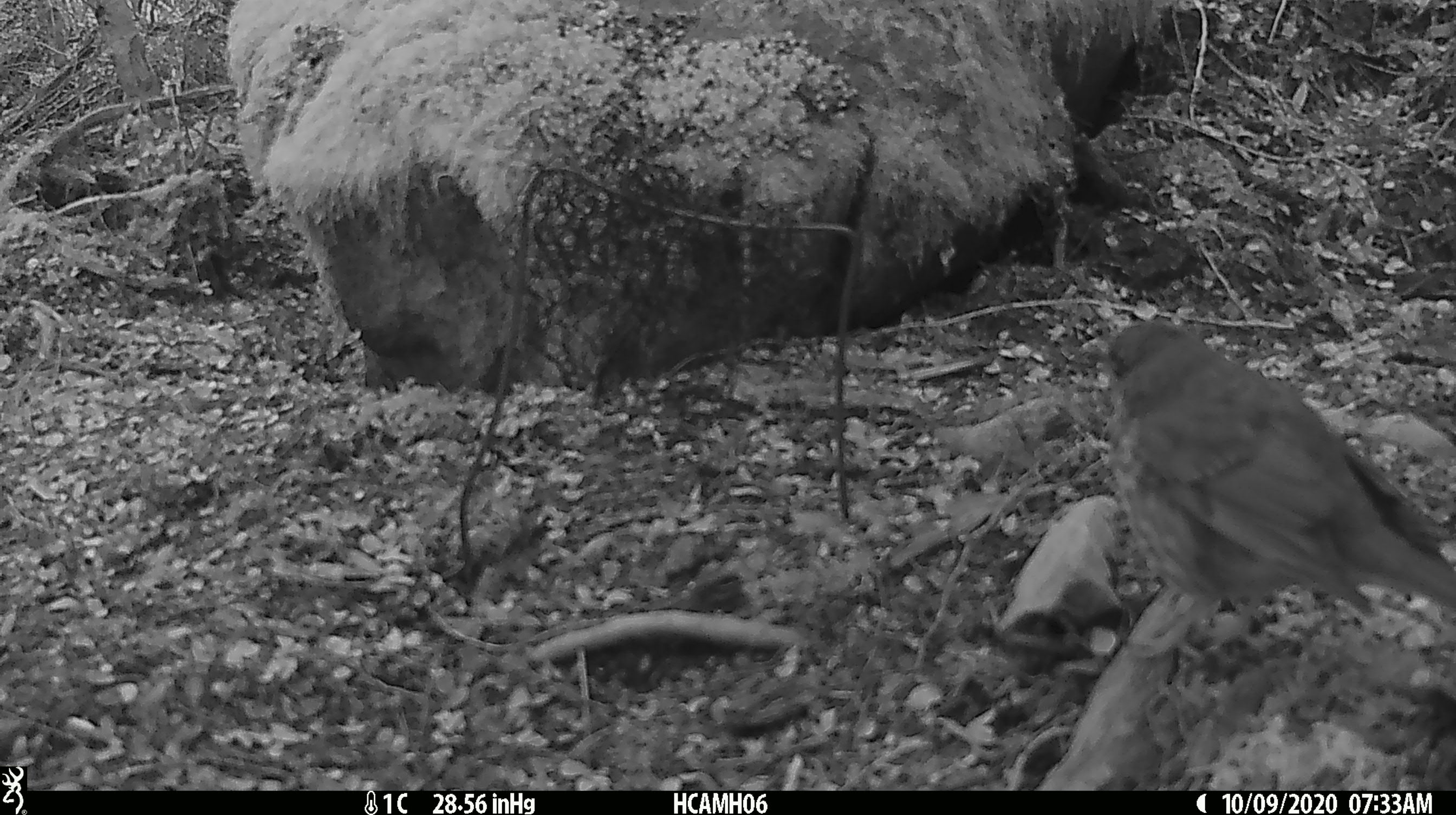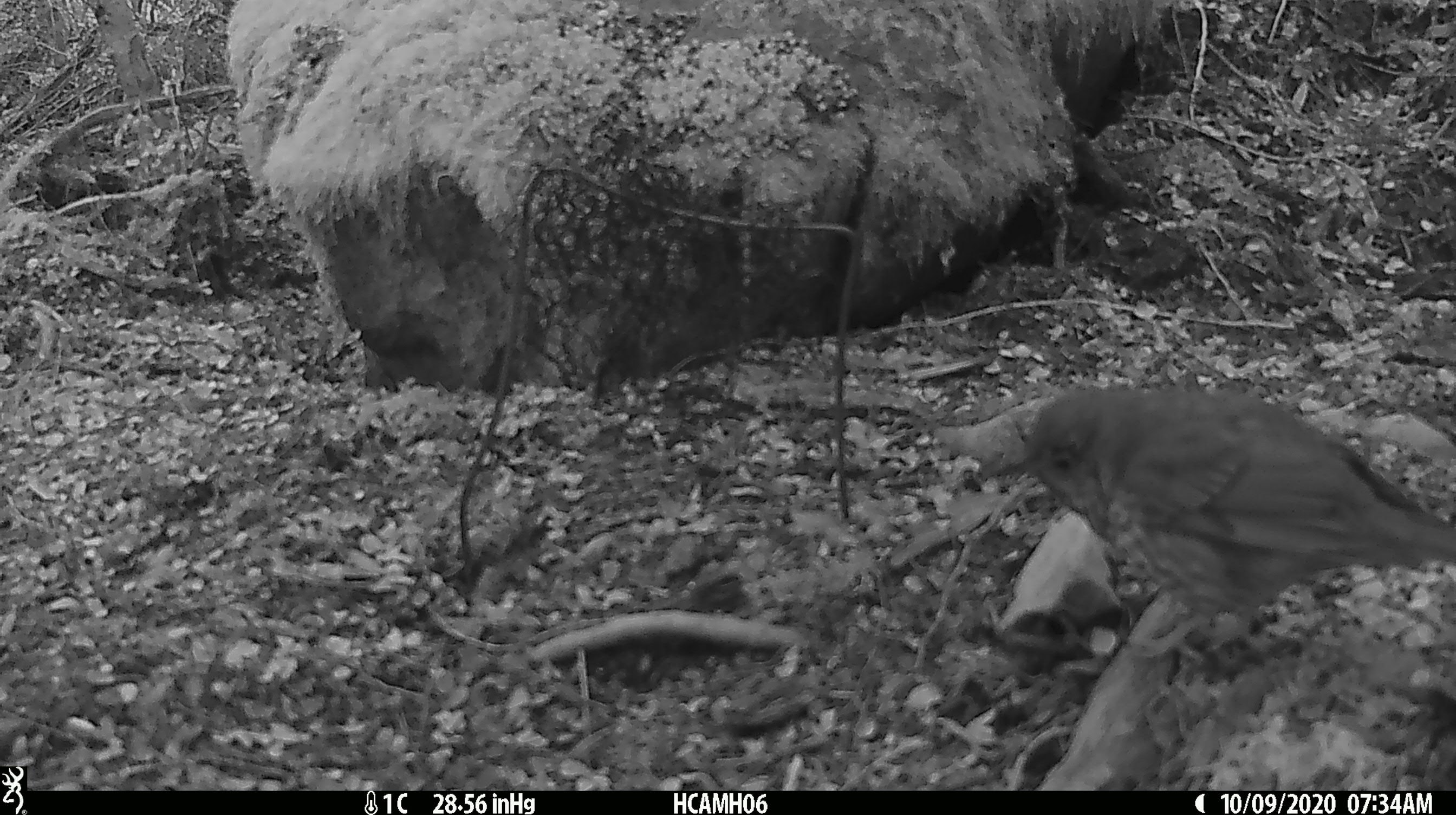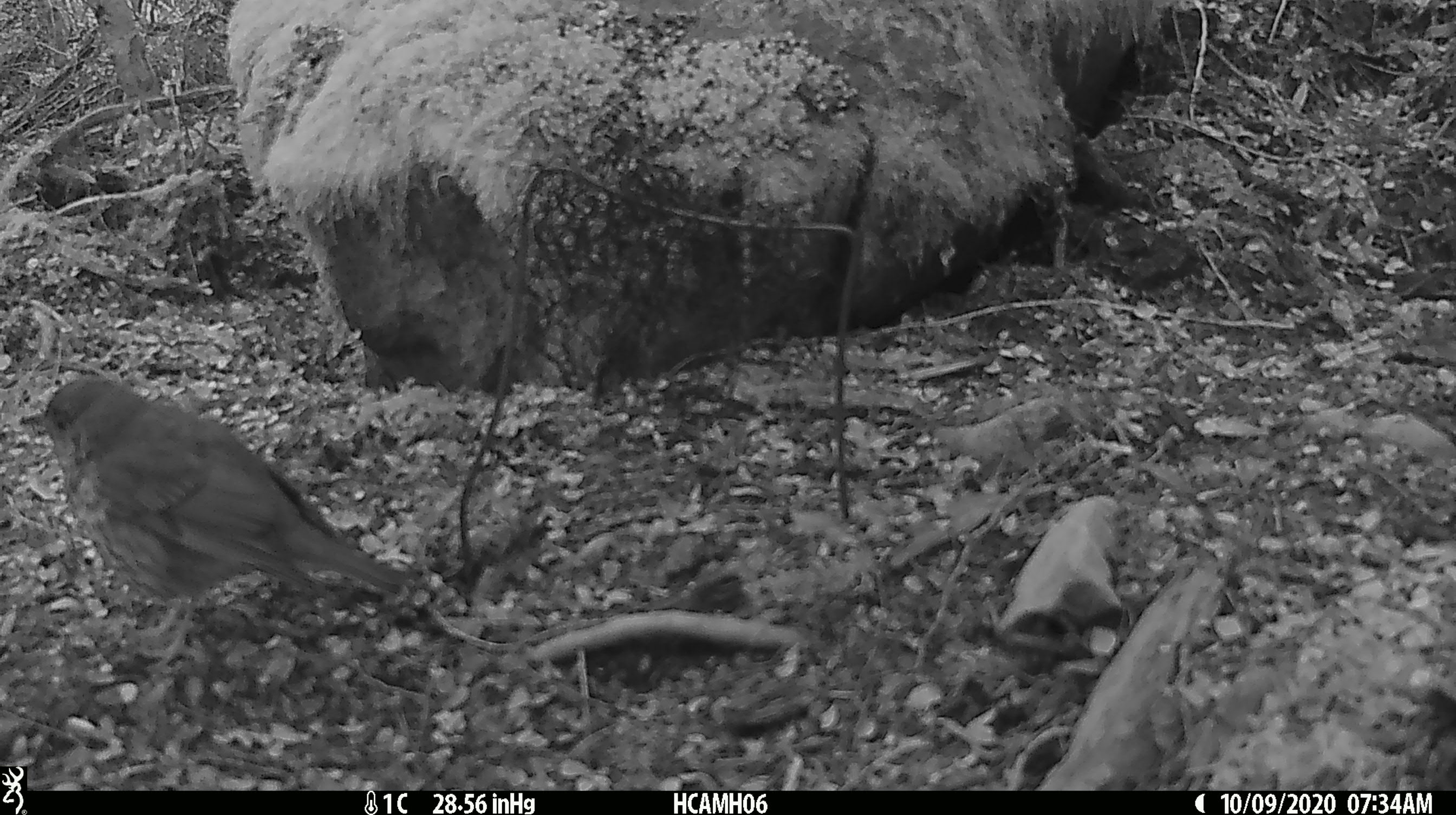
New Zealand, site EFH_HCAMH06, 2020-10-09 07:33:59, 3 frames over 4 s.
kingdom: Animalia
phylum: Chordata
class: Aves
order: Passeriformes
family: Turdidae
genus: Turdus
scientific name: Turdus philomelos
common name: song thrush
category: thrush